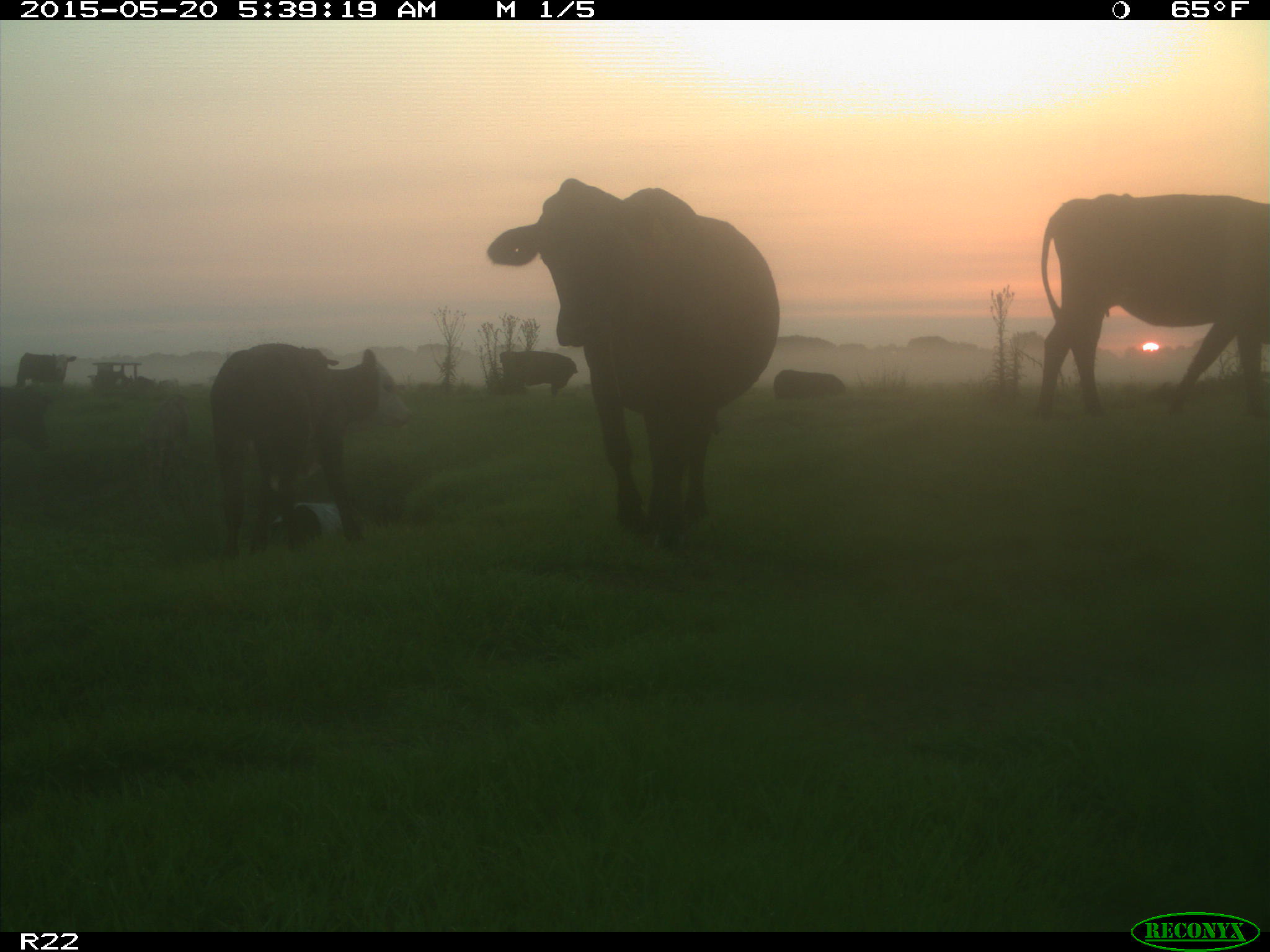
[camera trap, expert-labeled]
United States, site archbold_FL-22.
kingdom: Animalia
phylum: Chordata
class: Mammalia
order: Artiodactyla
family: Bovidae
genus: Bos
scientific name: Bos taurus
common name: domestic cow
Bos taurus (domestic cow).